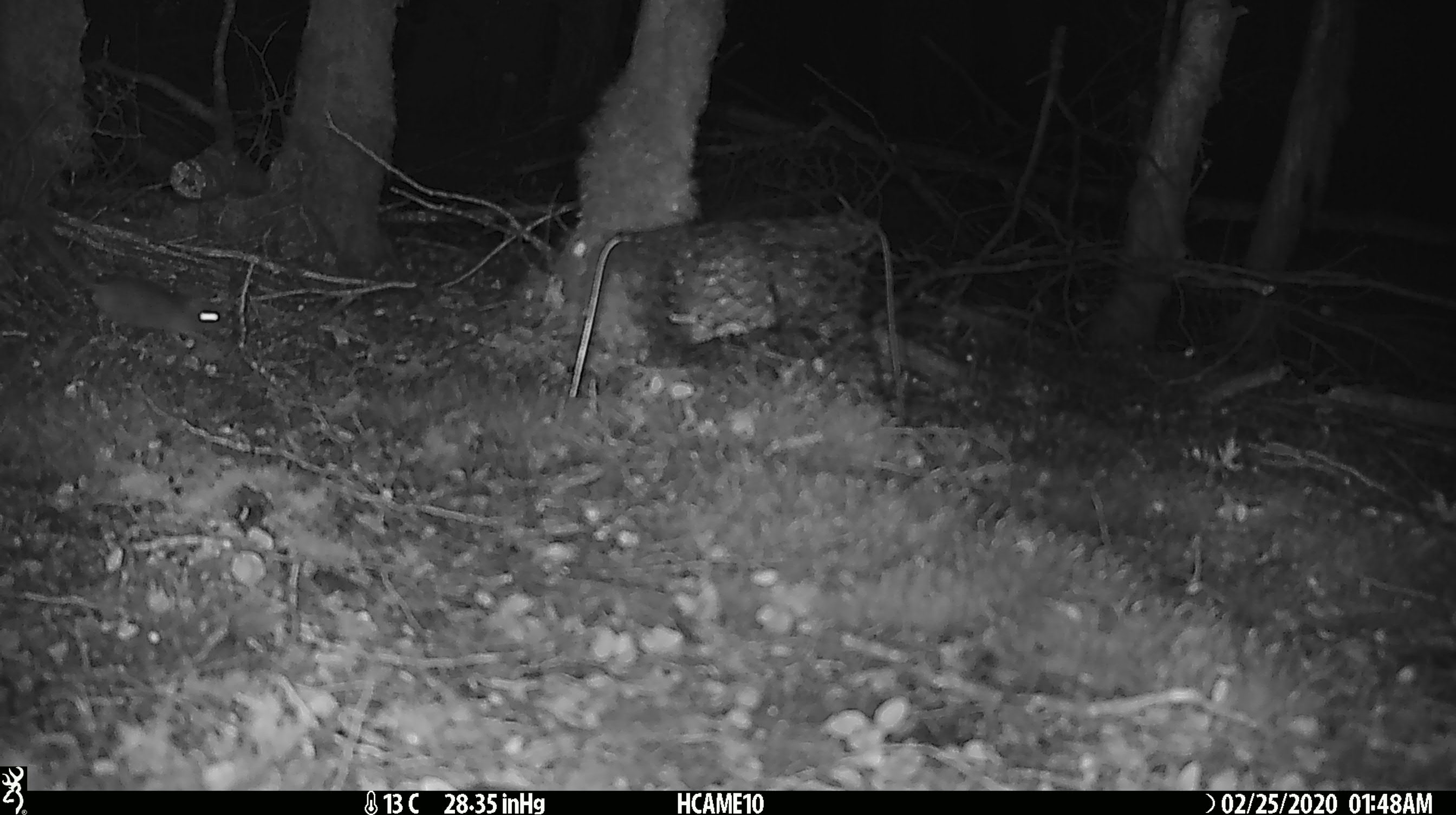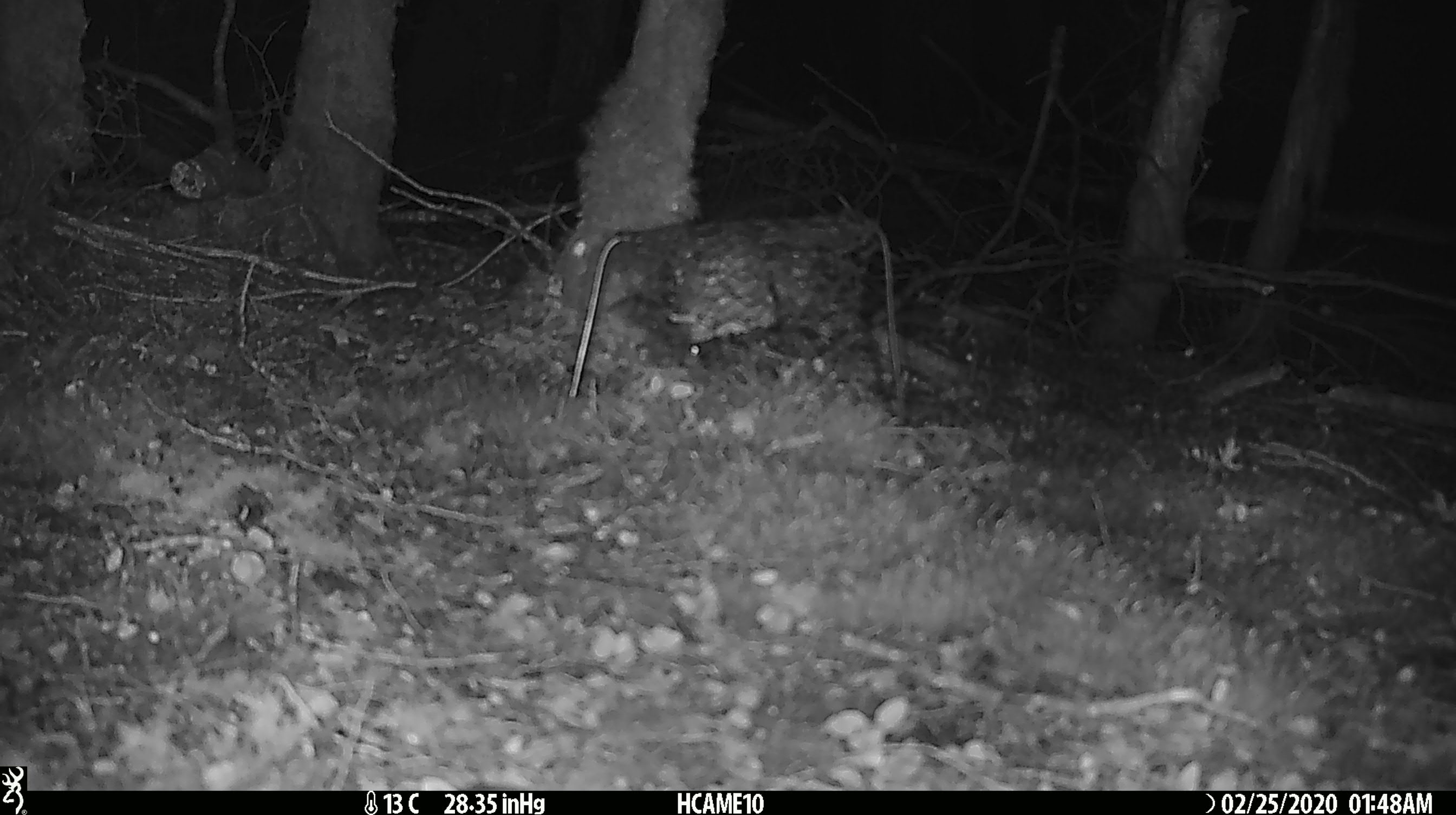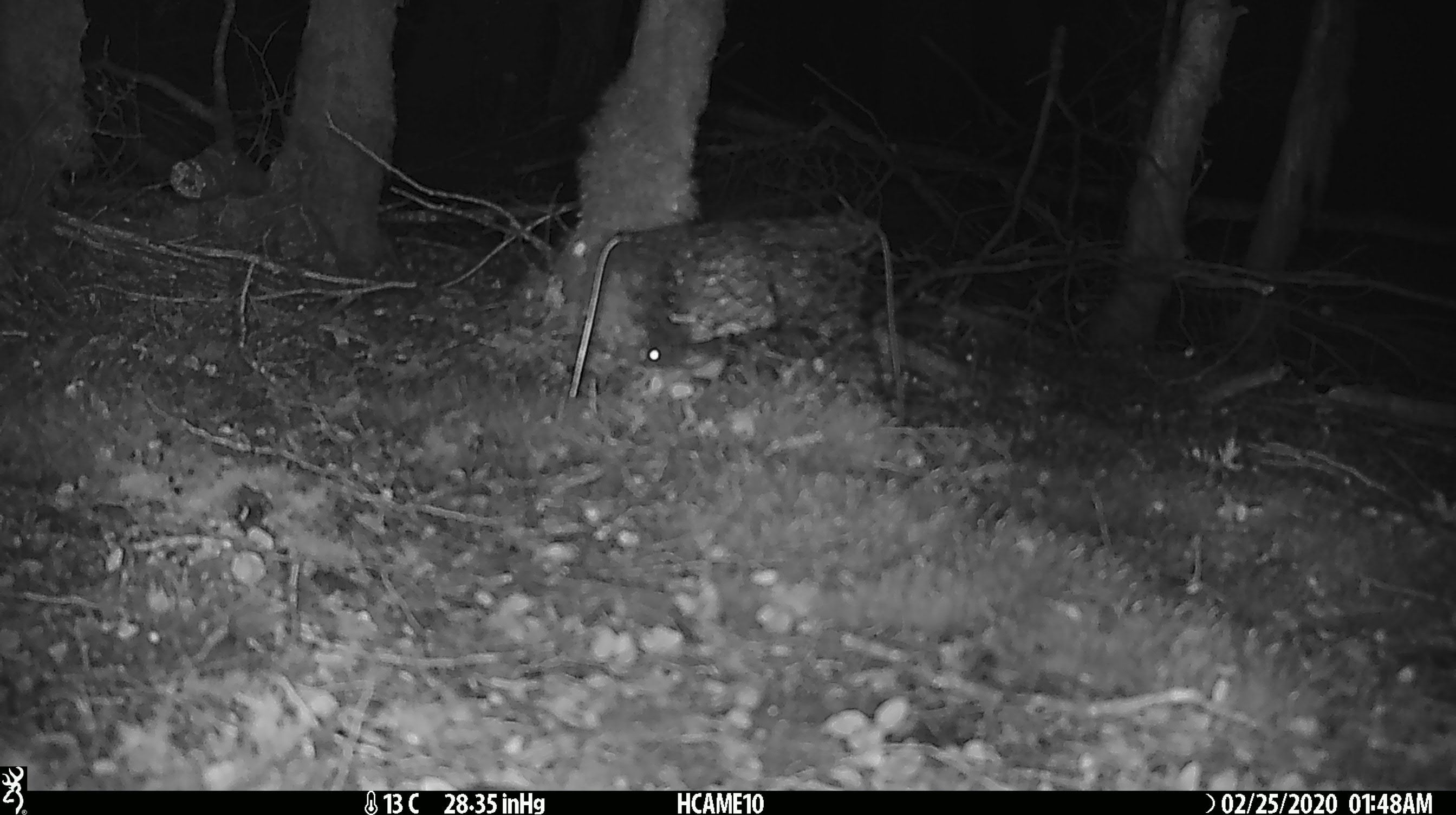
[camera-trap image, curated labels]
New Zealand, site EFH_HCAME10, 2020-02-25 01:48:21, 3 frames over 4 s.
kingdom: Animalia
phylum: Chordata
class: Mammalia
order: Rodentia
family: Muridae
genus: Mus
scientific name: Mus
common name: mouse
Mouse (Mus).